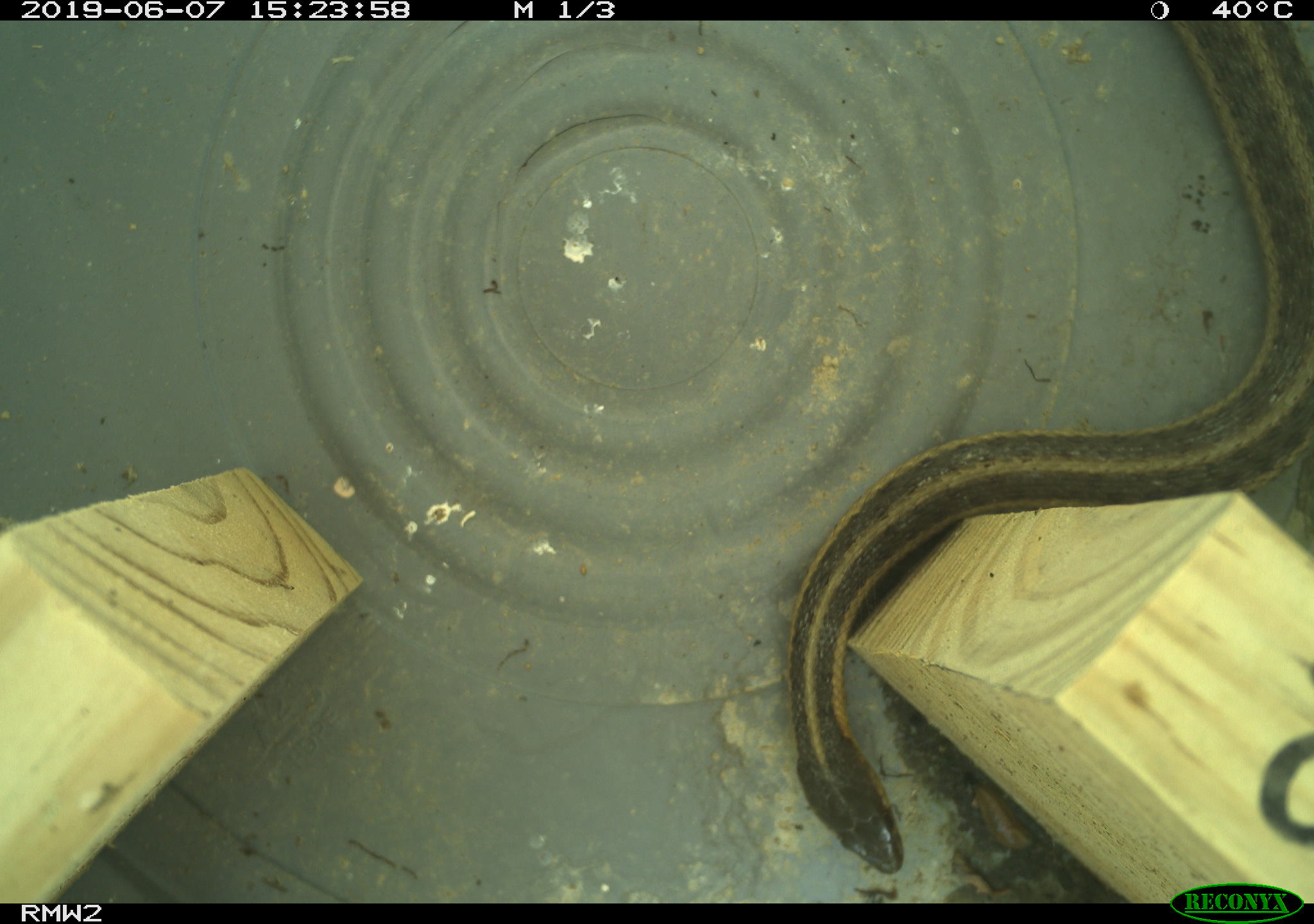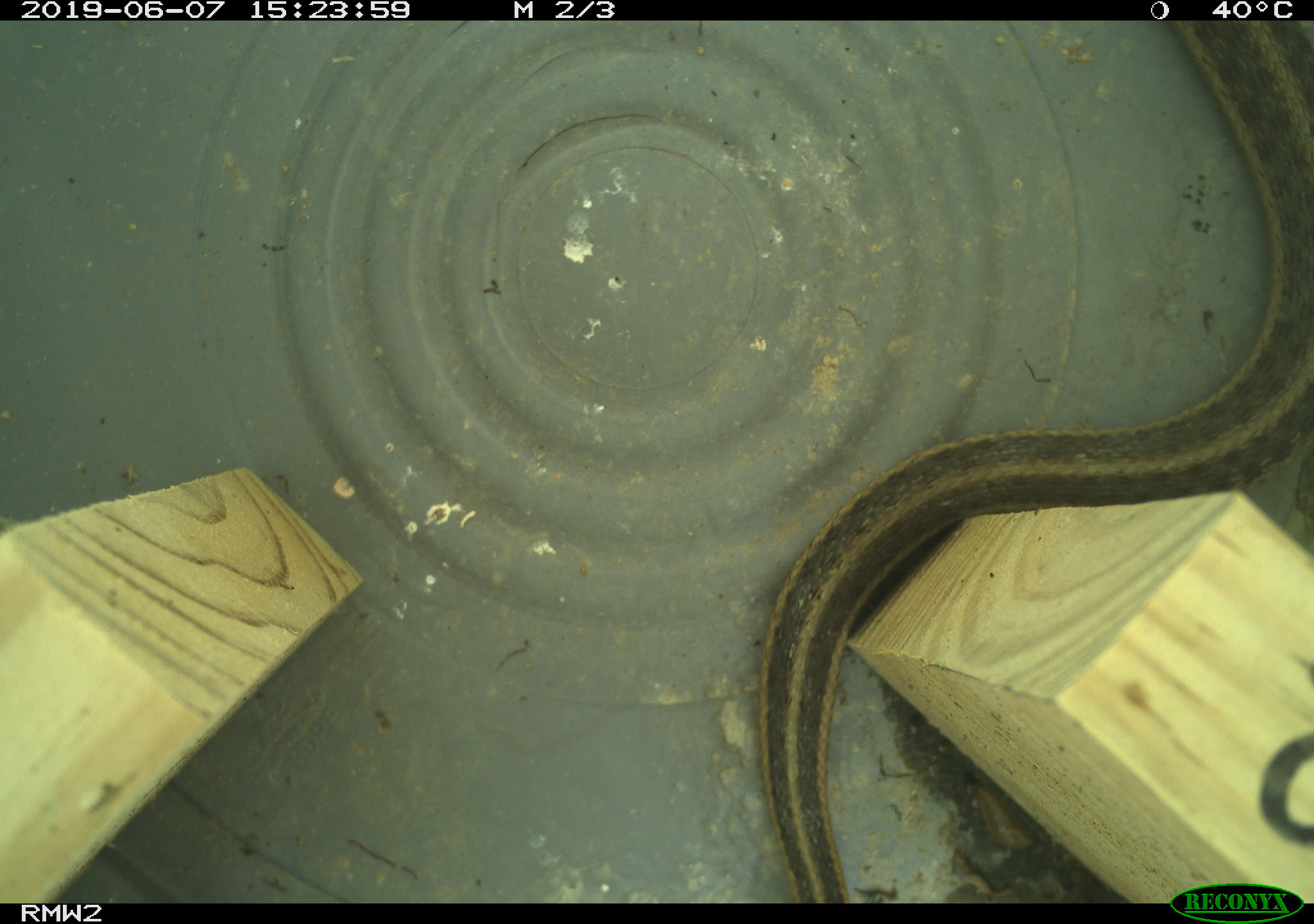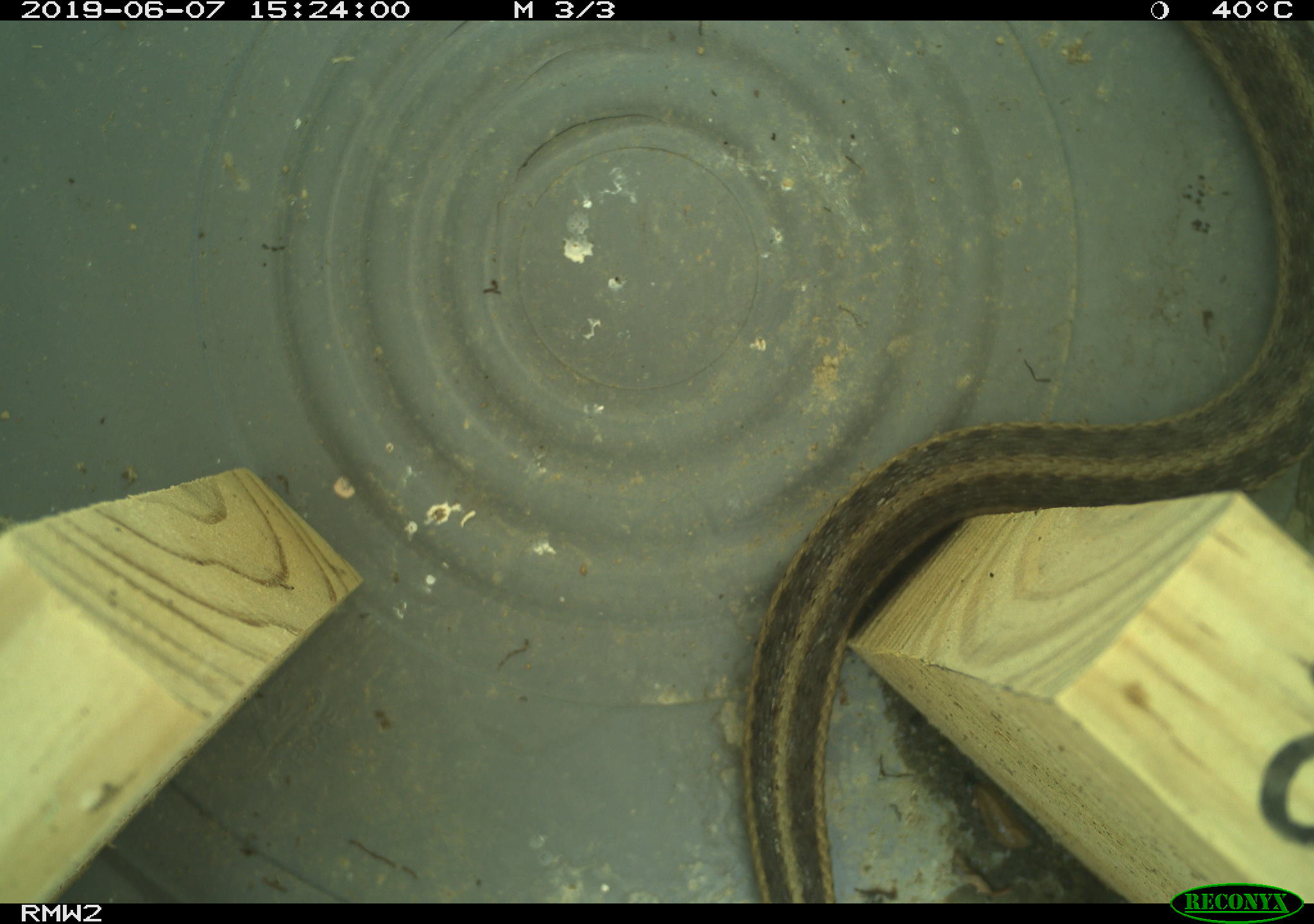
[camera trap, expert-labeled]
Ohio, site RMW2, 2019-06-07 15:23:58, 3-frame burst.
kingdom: Animalia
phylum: Chordata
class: Reptilia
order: Squamata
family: Colubridae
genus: Thamnophis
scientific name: Thamnophis sirtalis sirtalis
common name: eastern gartersnake